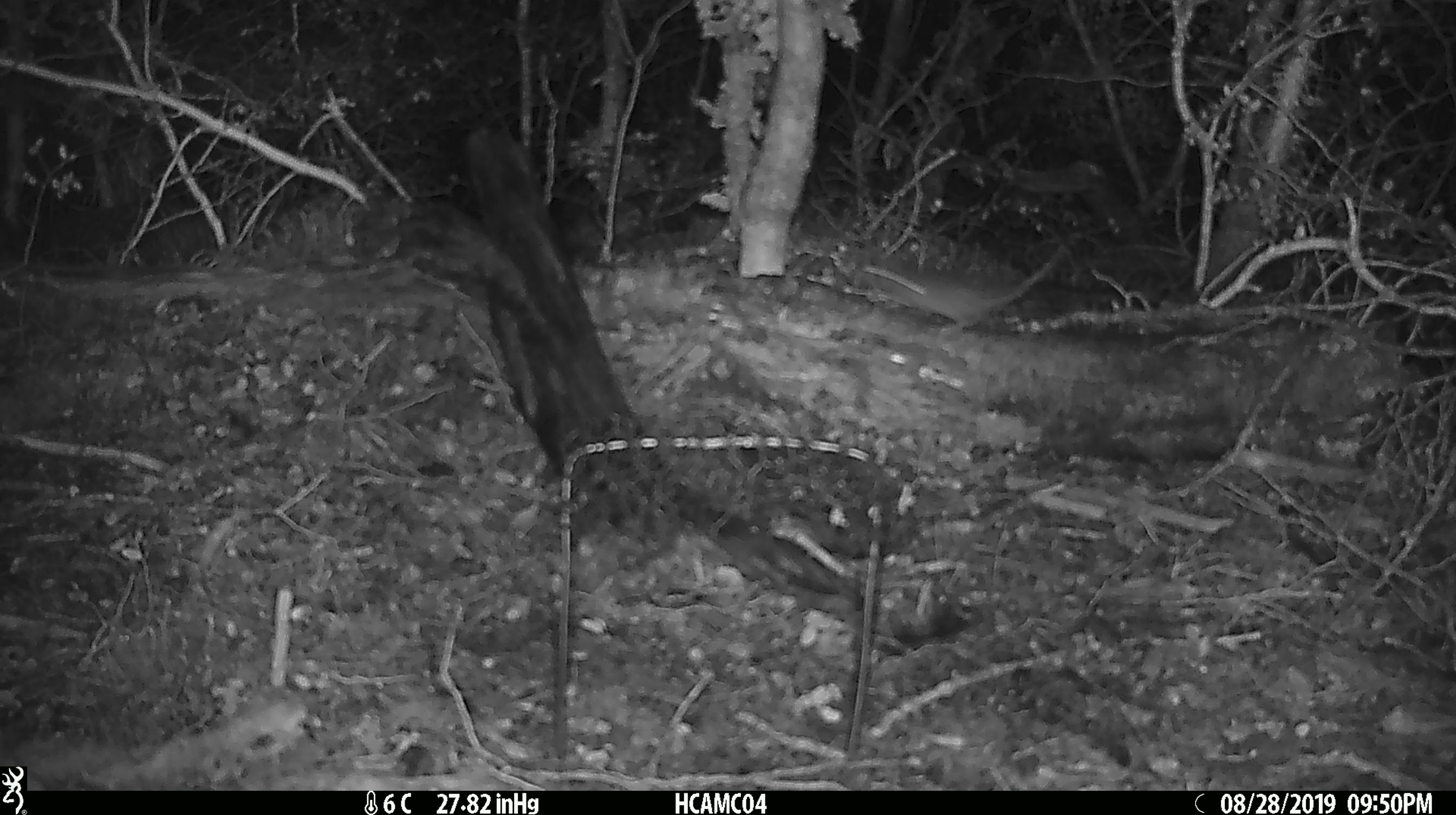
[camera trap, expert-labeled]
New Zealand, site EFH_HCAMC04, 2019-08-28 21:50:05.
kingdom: Animalia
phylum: Chordata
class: Mammalia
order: Rodentia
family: Muridae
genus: Mus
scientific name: Mus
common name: mouse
Mouse (Mus).